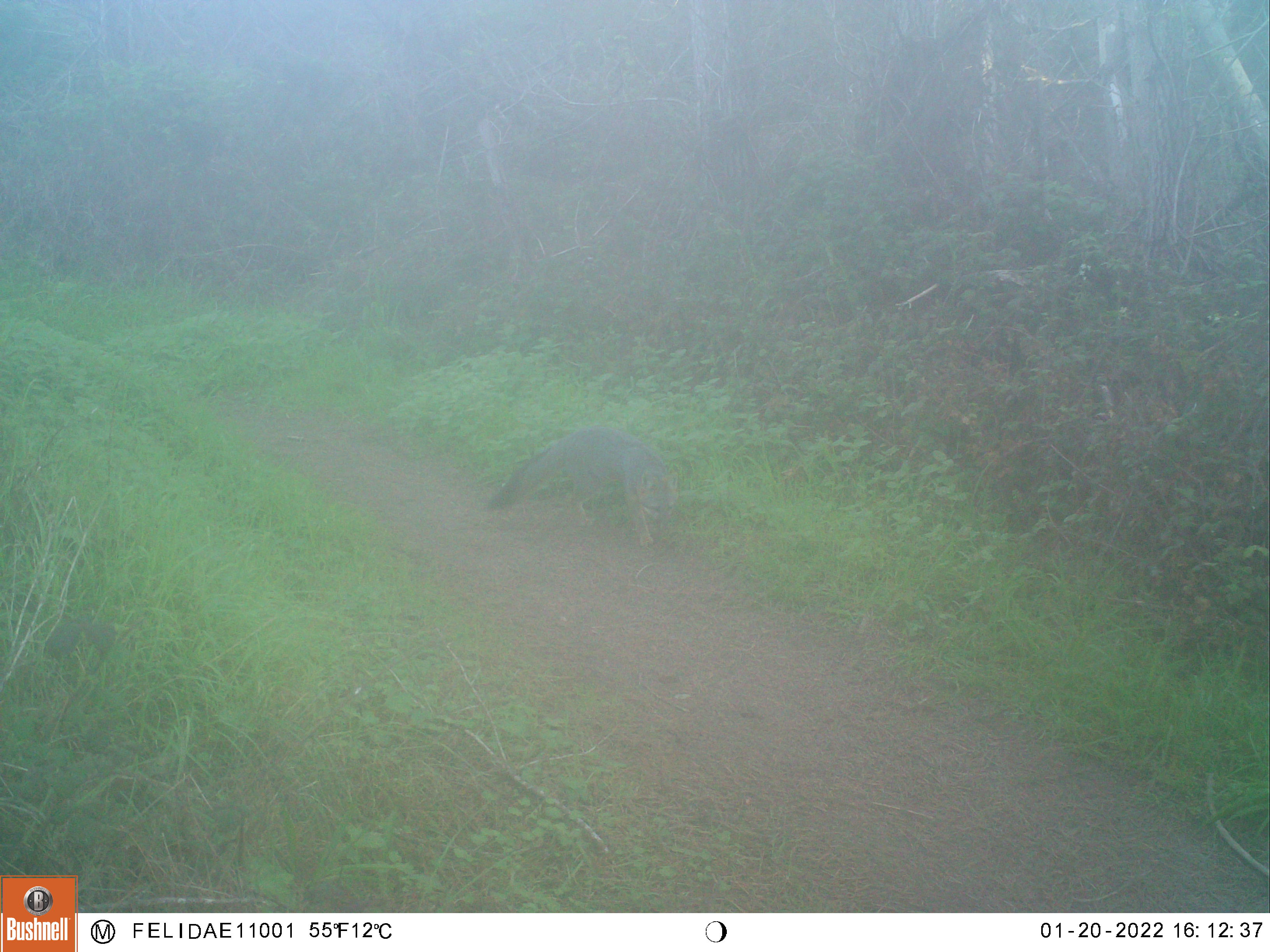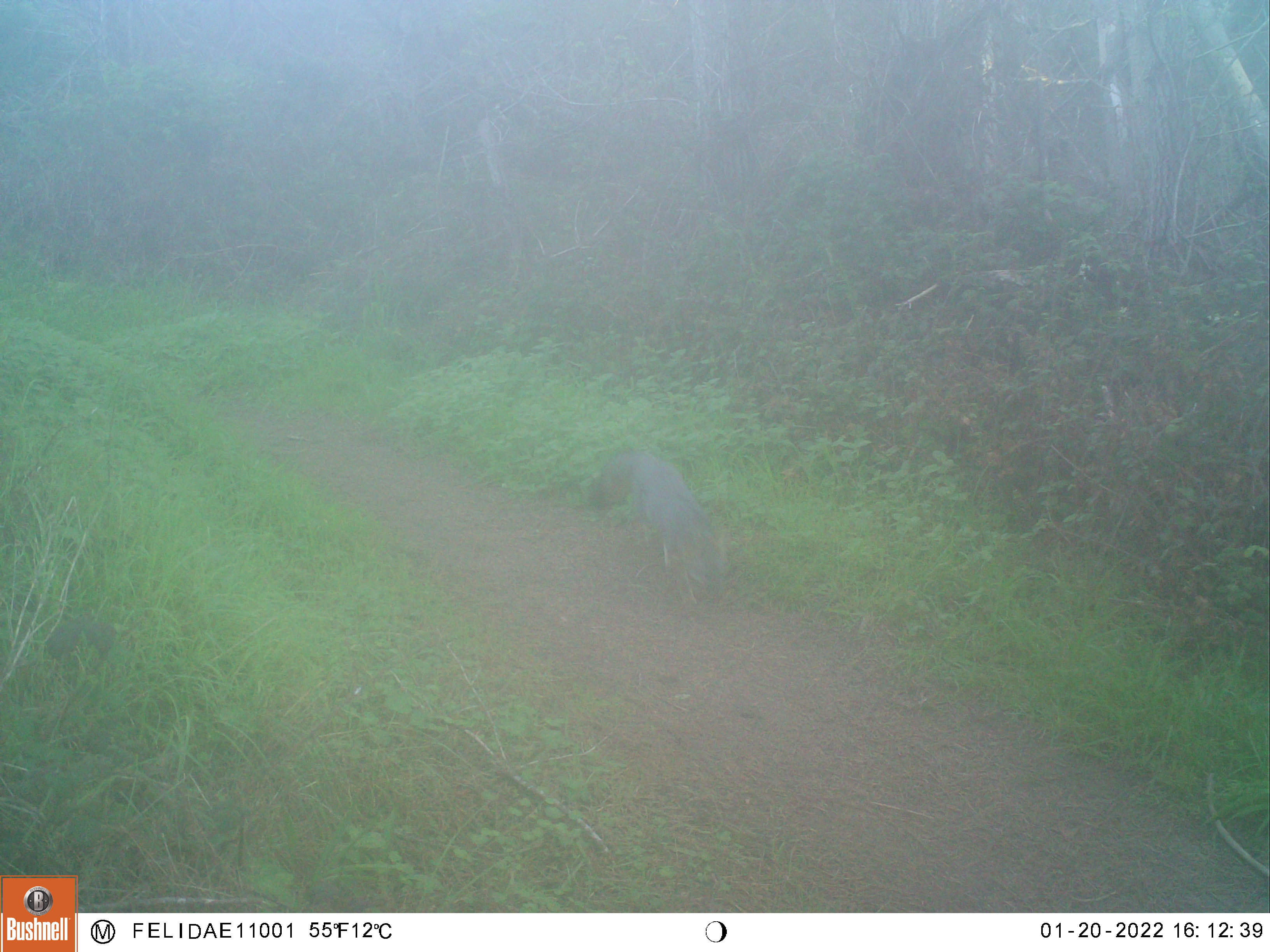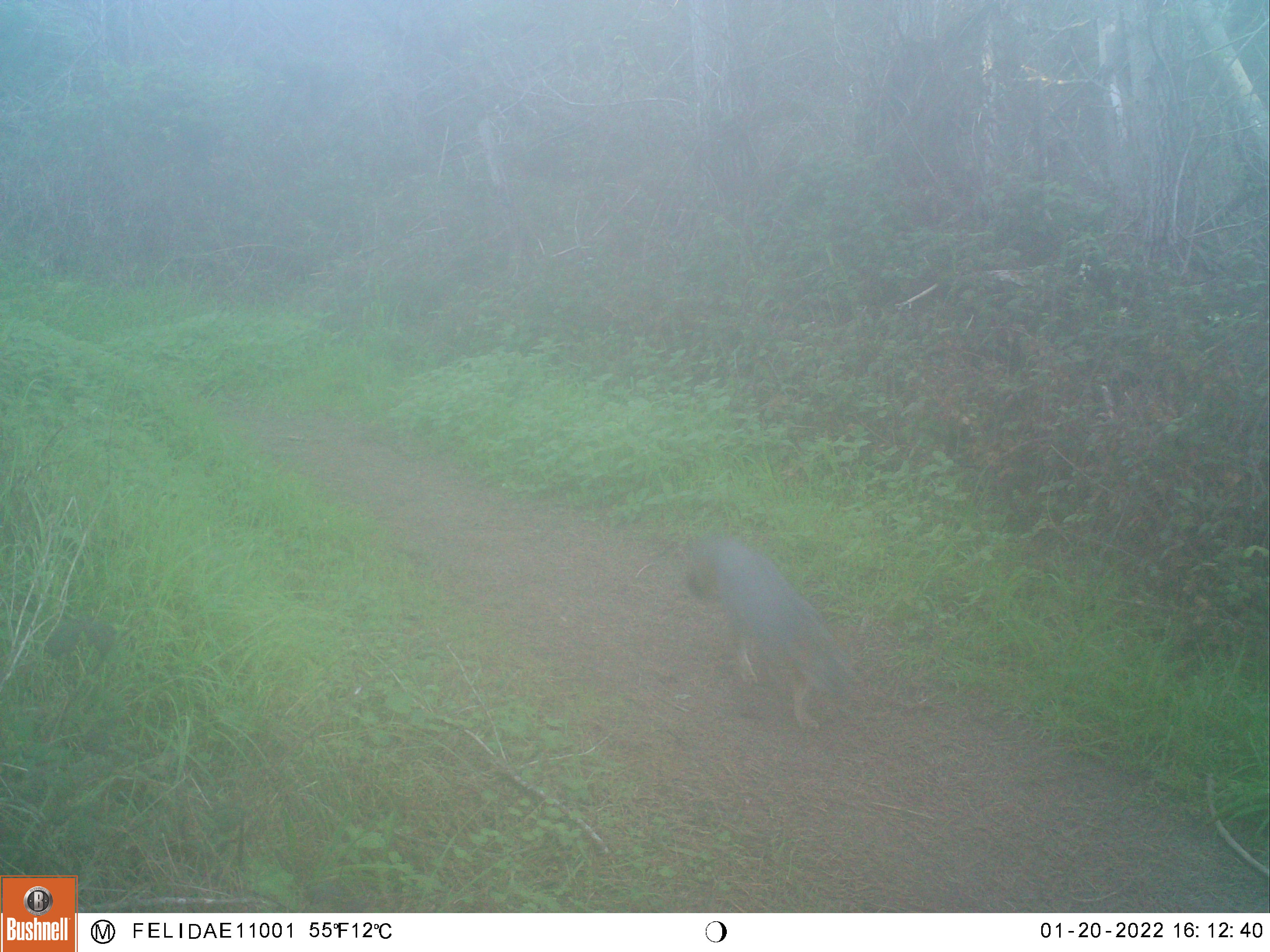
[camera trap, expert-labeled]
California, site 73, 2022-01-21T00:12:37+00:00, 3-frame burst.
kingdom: Animalia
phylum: Chordata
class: Mammalia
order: Carnivora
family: Canidae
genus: Urocyon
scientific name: Urocyon cinereoargenteus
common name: gray fox